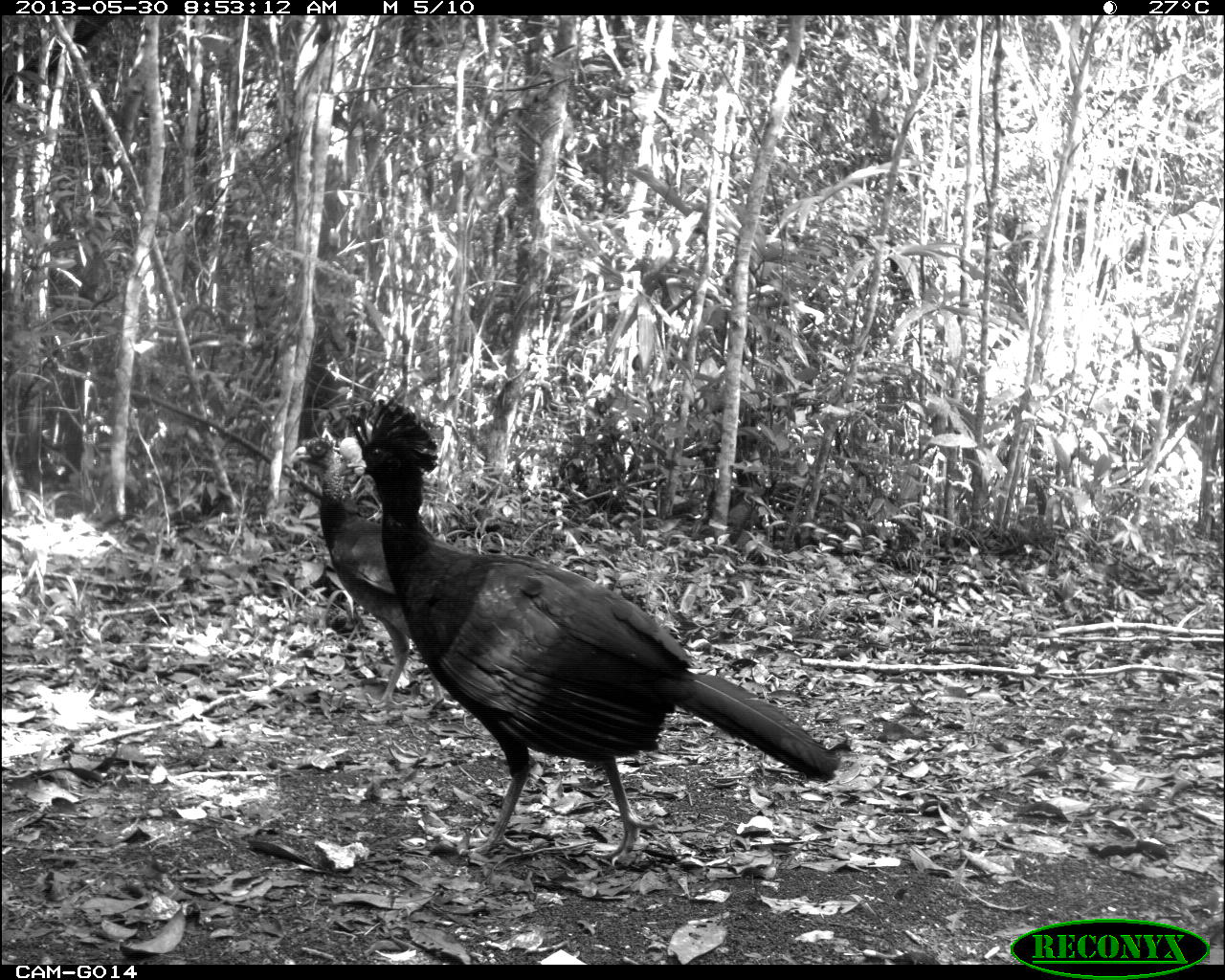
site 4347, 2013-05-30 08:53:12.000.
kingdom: Animalia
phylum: Chordata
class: Aves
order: Galliformes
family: Cracidae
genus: Crax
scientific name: Crax rubra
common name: great curassow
Crax rubra (great curassow), count 1.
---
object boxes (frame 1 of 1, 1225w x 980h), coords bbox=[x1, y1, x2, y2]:
crax rubra: bbox=[347, 398, 839, 863]; bbox=[288, 428, 461, 712]